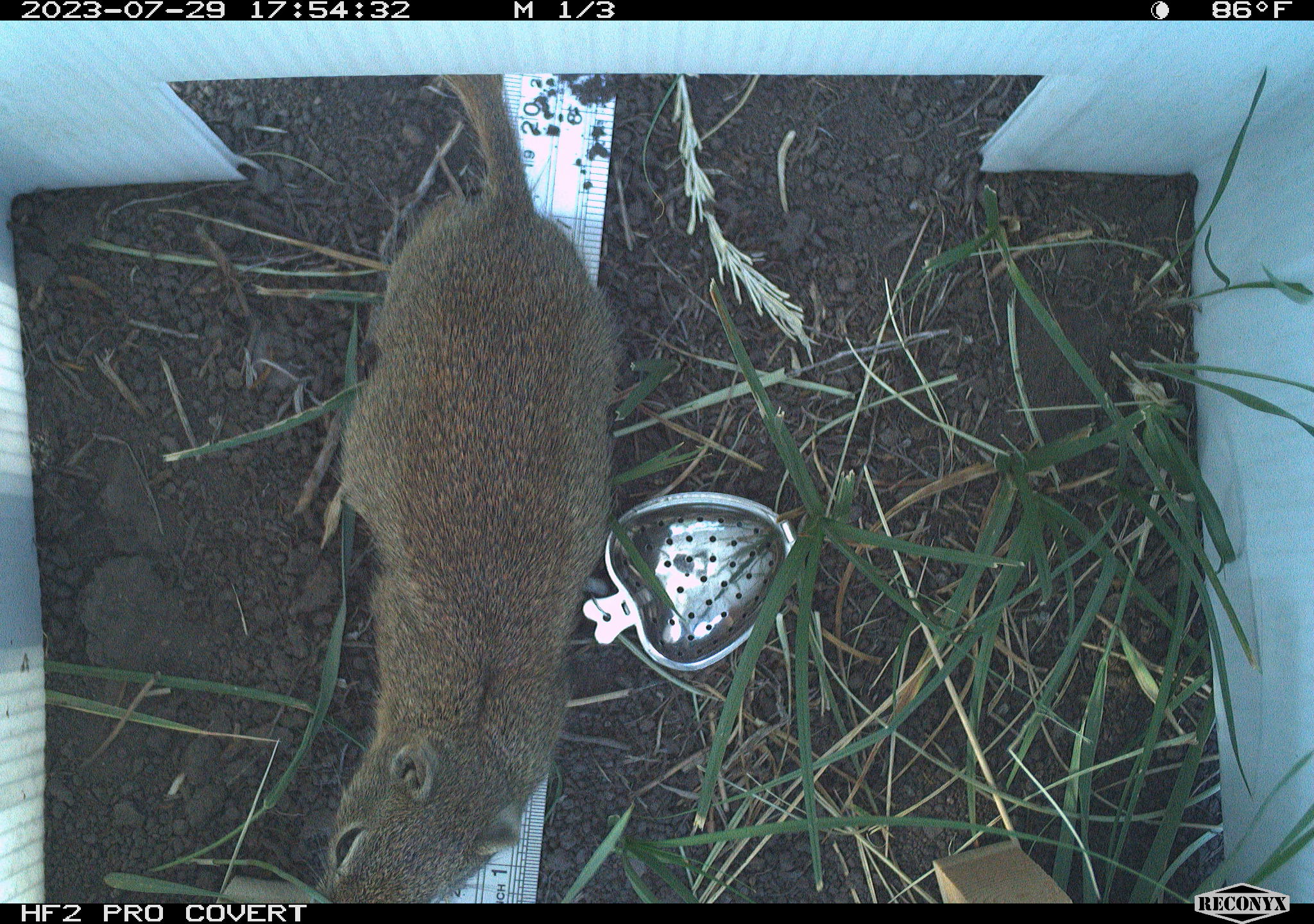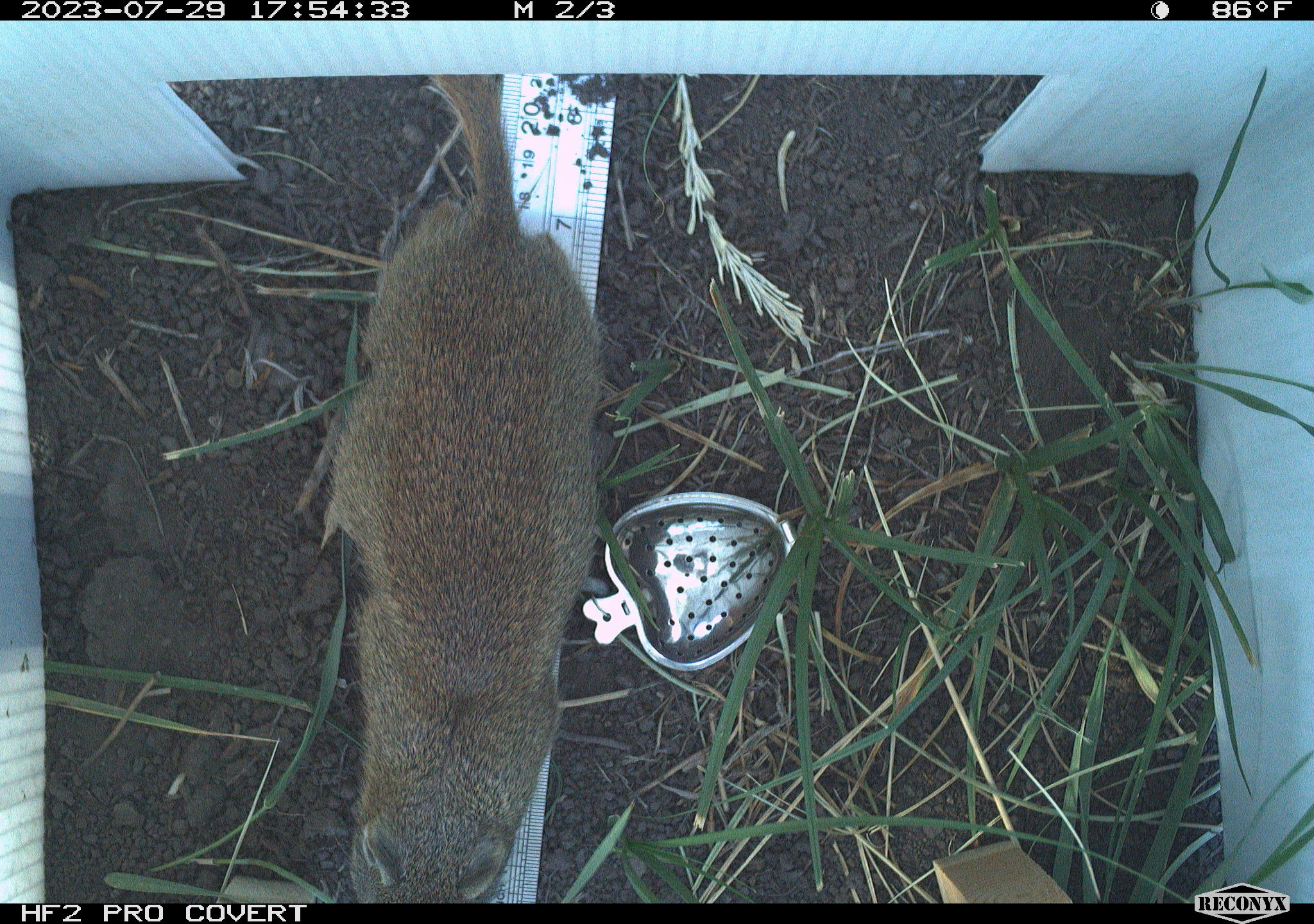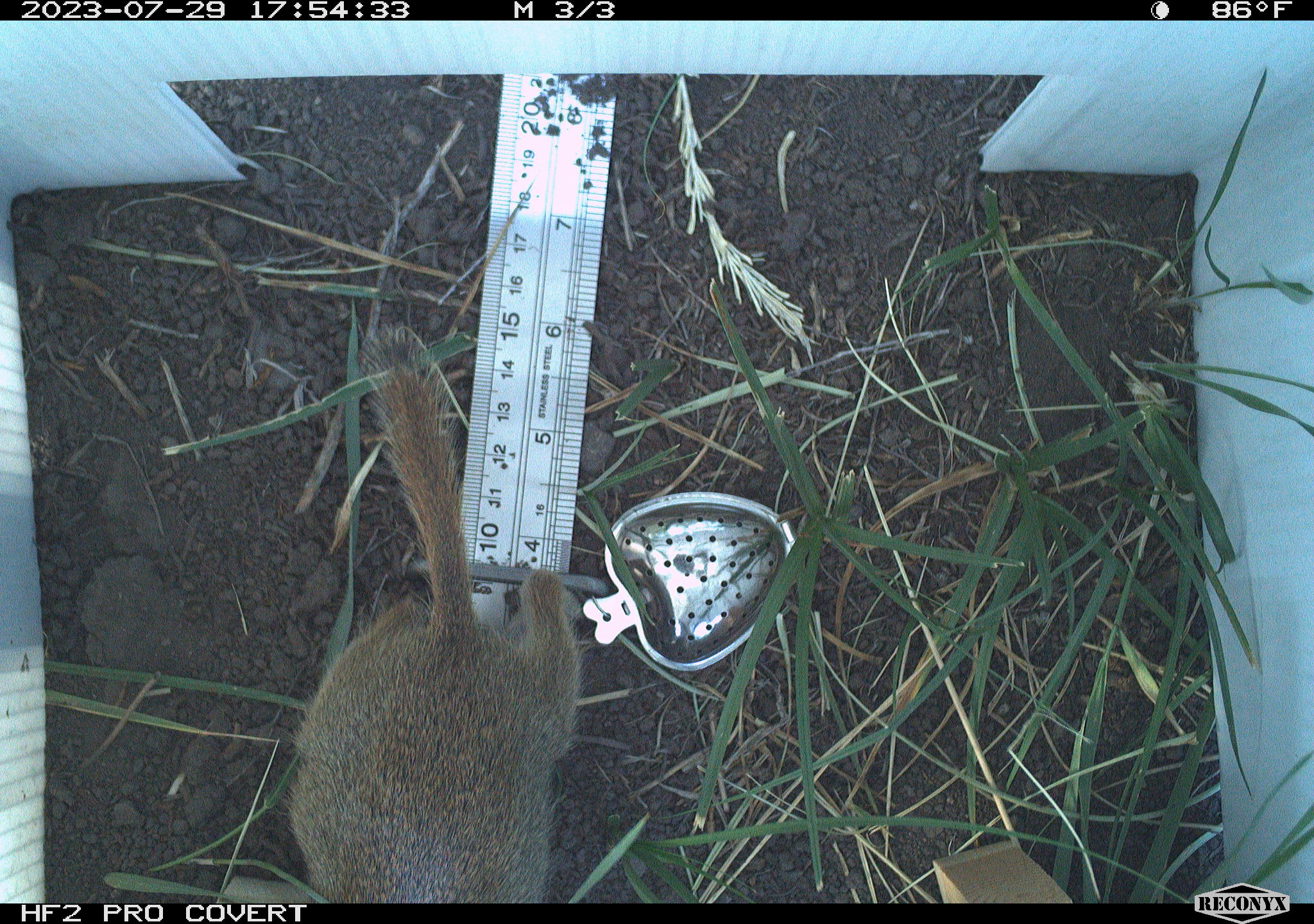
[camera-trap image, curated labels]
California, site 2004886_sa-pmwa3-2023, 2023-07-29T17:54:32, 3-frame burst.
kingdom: Animalia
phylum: Chordata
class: Mammalia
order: Rodentia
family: Sciuridae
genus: Urocitellus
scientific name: Urocitellus beldingi beldingi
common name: belding's ground squirrel